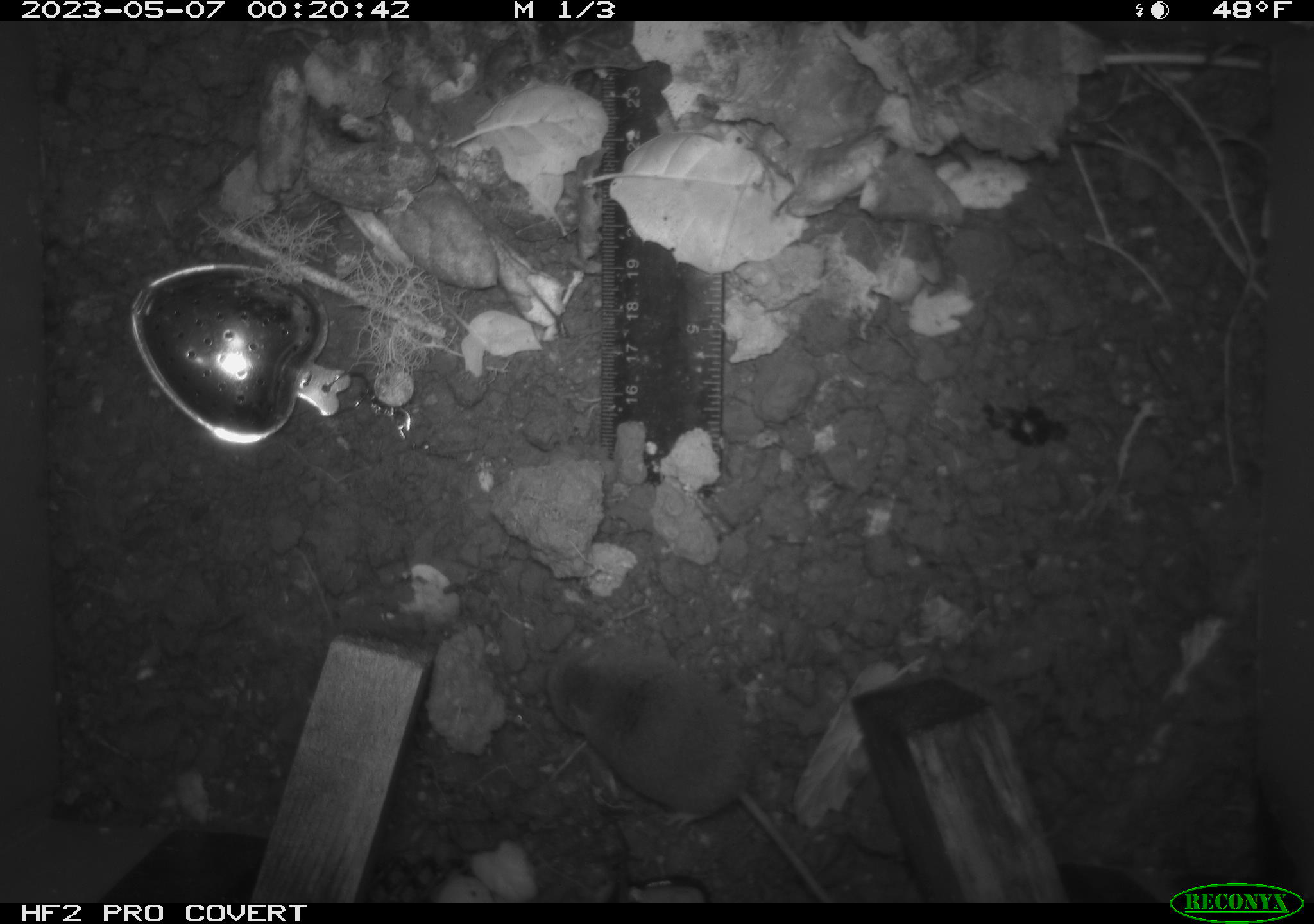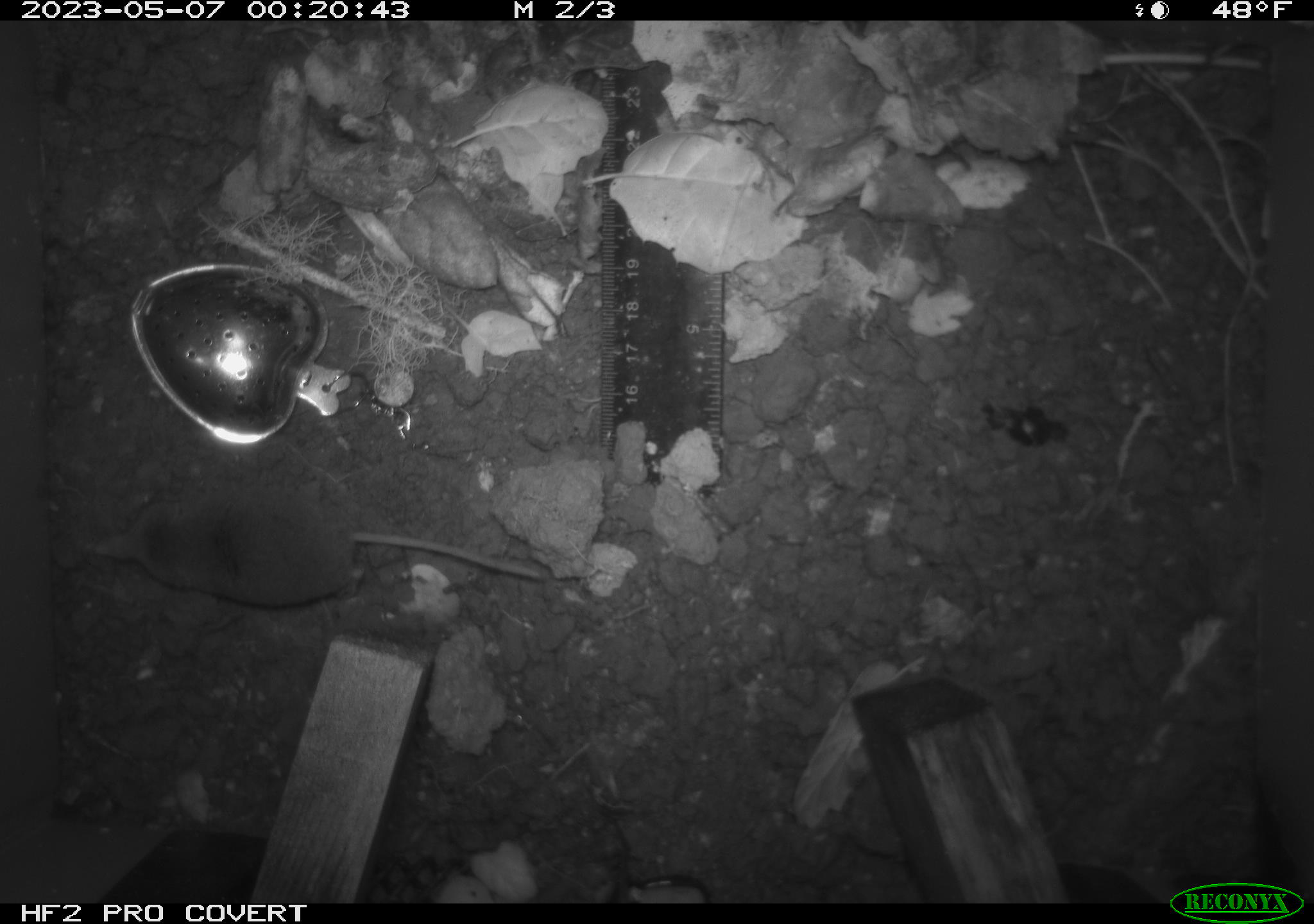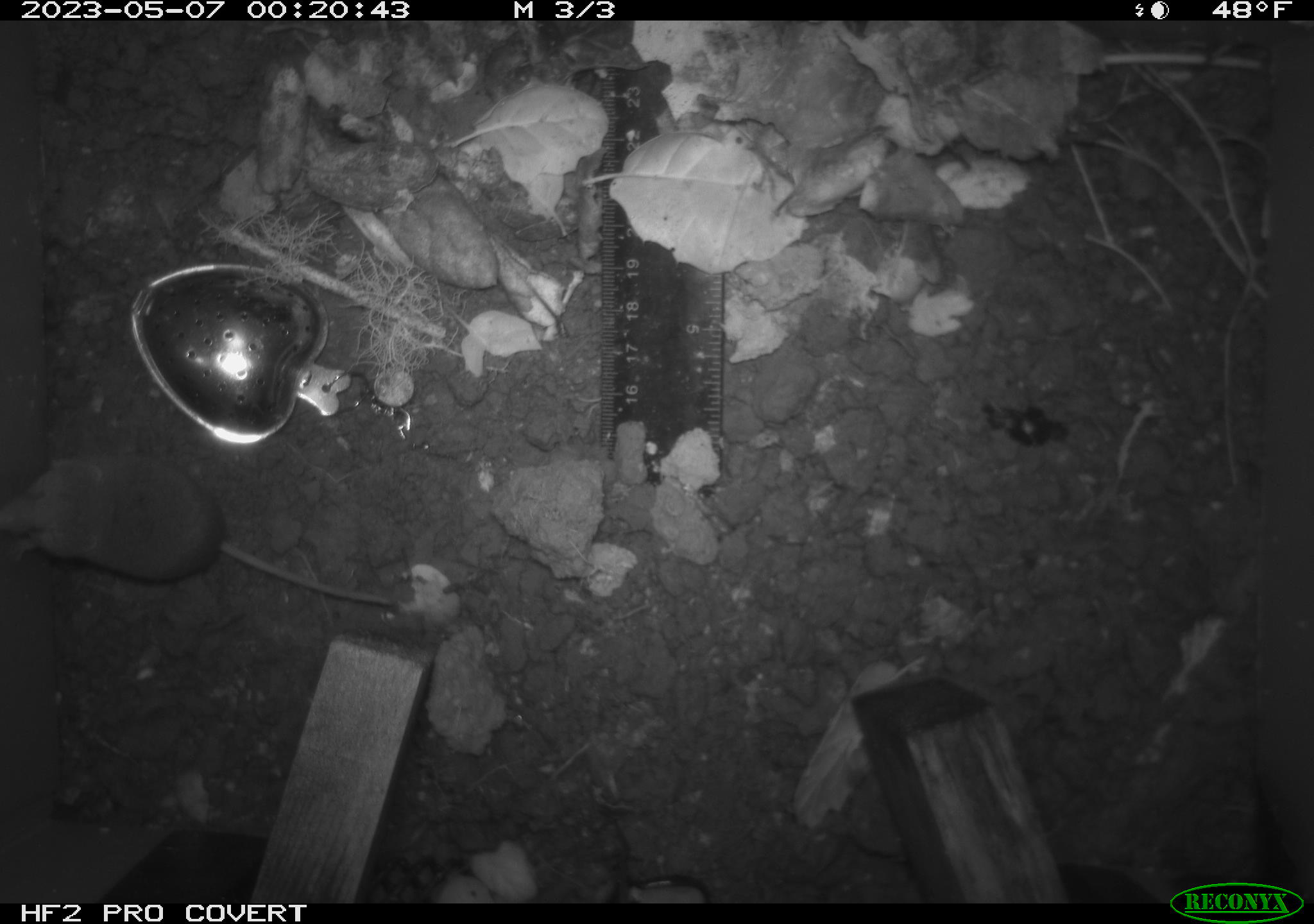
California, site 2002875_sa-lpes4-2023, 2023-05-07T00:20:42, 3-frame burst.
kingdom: Animalia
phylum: Chordata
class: Mammalia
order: Eulipotyphla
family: Soricidae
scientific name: Soricidae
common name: shrews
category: soricidae family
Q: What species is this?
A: Soricidae family (shrews) (Soricidae).